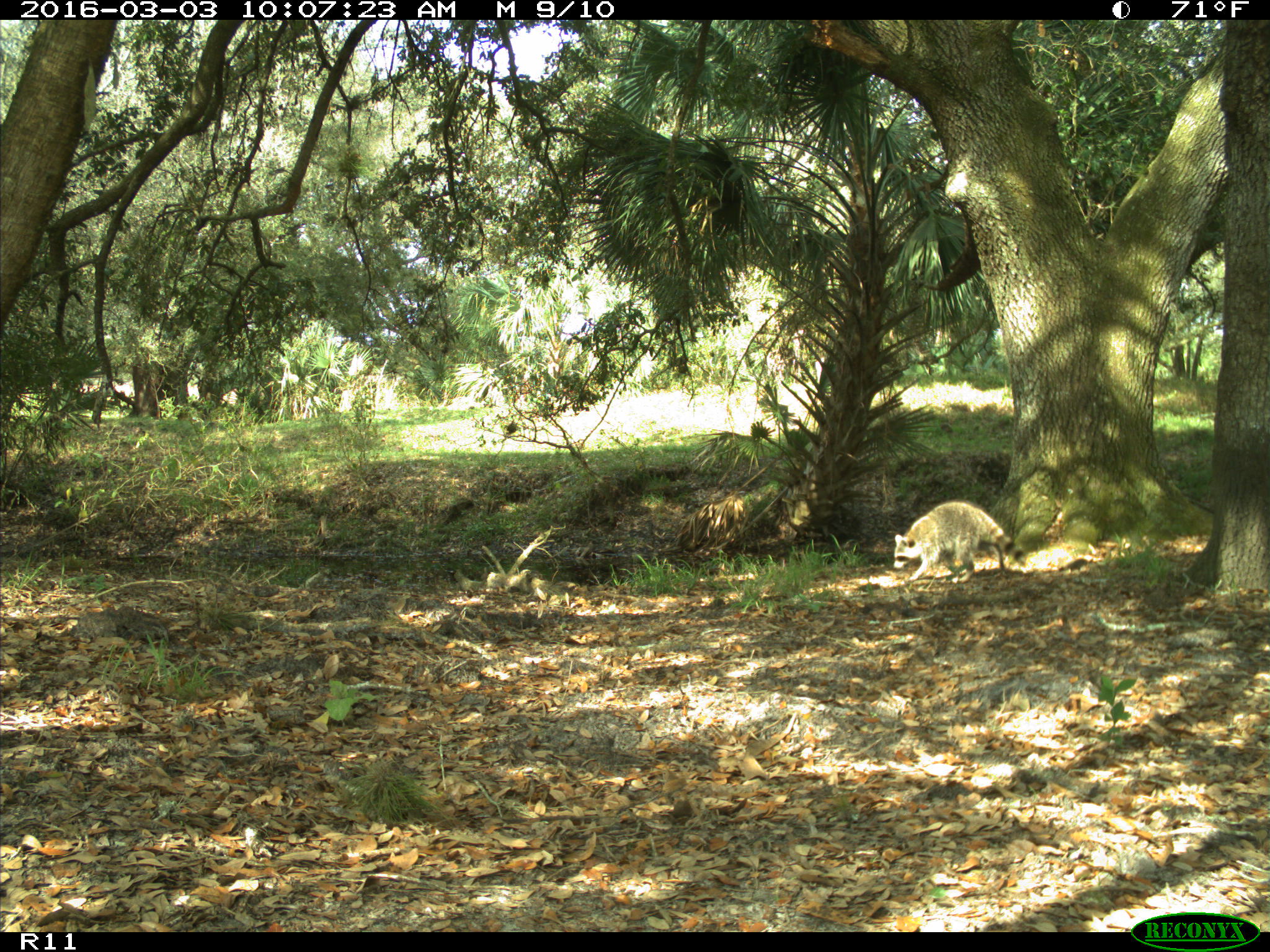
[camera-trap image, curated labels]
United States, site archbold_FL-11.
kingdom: Animalia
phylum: Chordata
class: Mammalia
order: Carnivora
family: Procyonidae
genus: Procyon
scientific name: Procyon lotor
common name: common raccoon